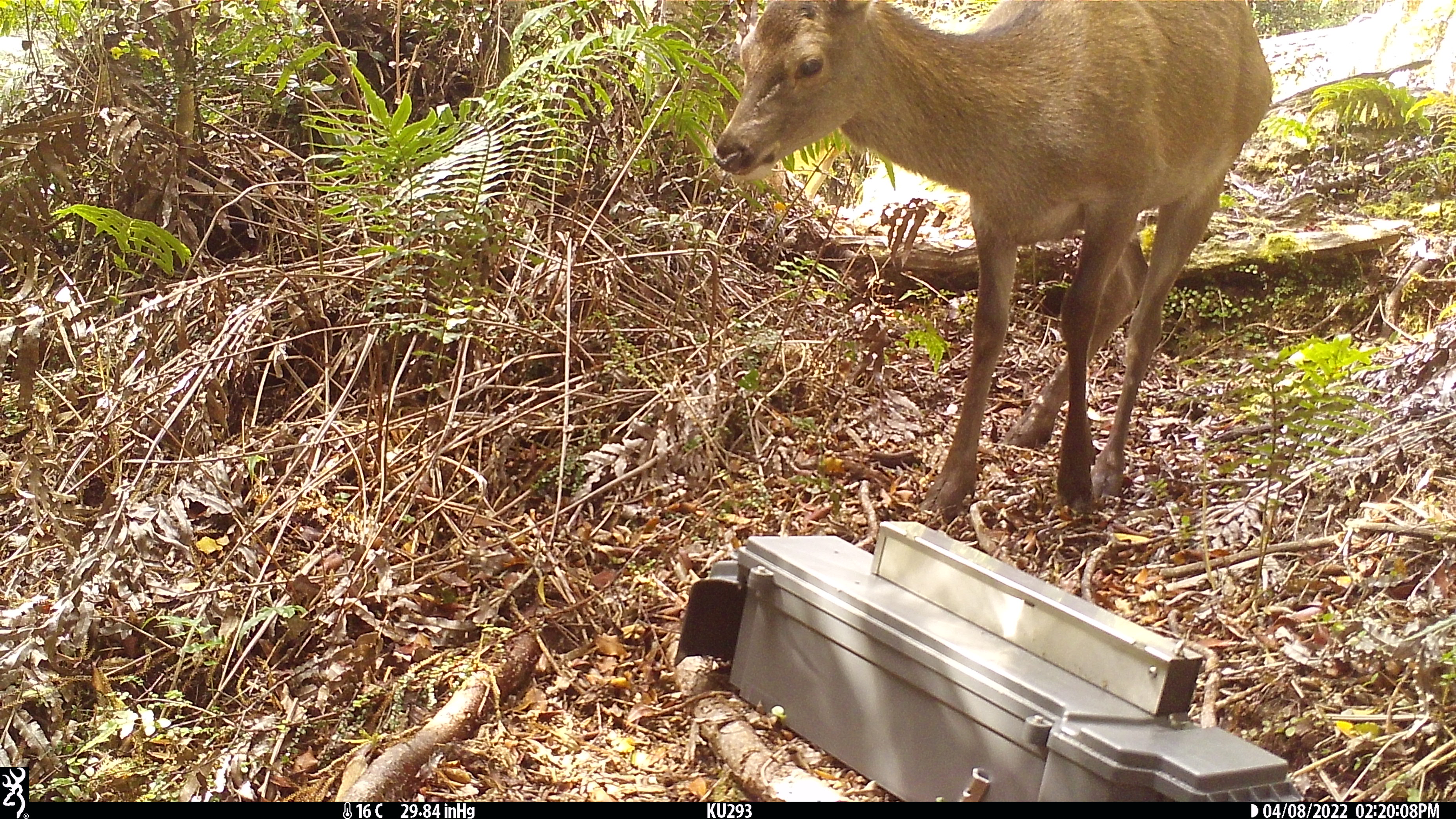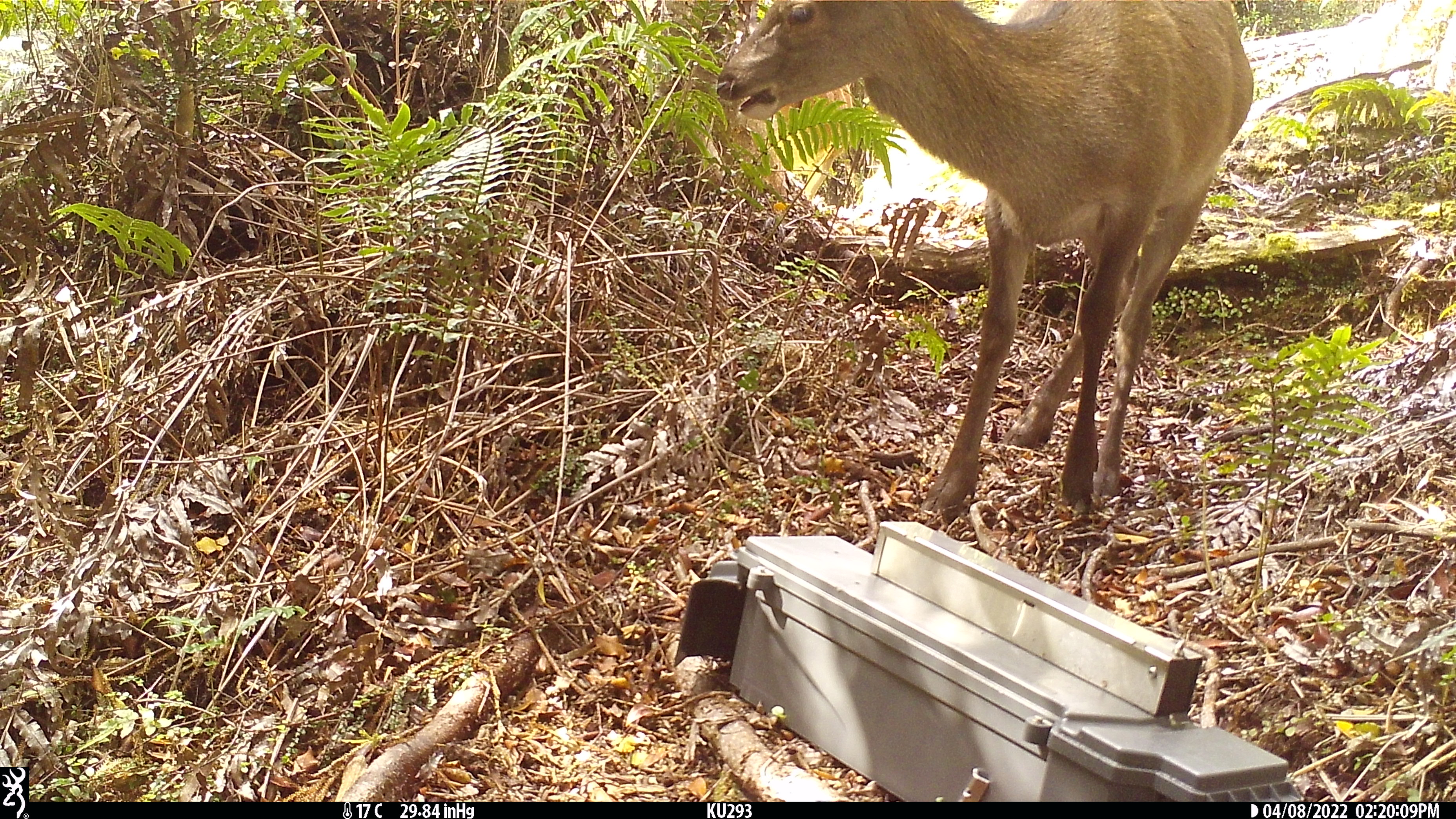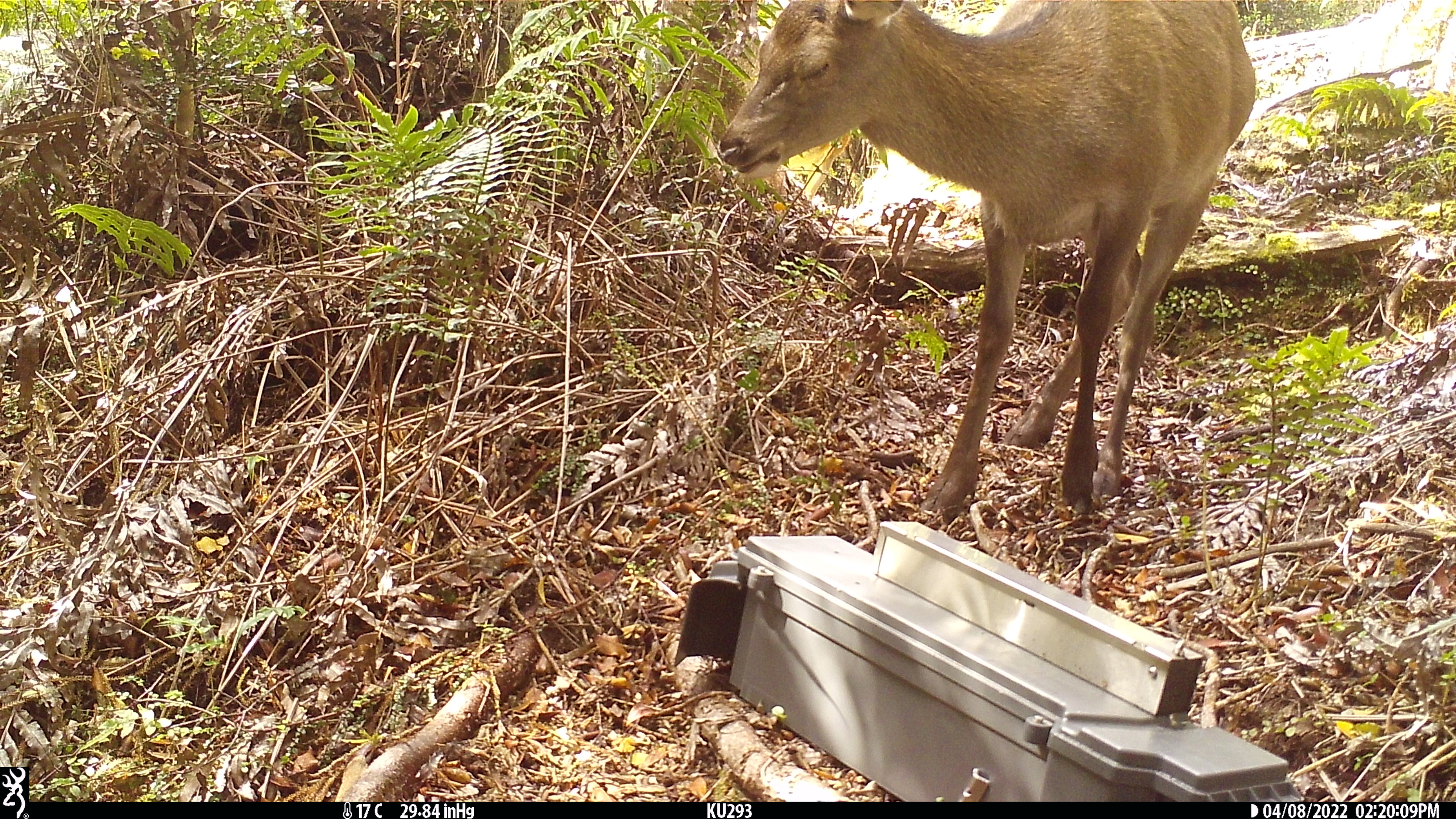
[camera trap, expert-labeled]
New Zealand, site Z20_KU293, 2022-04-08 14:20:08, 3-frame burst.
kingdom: Animalia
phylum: Chordata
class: Mammalia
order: Artiodactyla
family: Cervidae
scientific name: Cervidae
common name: deer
Deer (Cervidae).